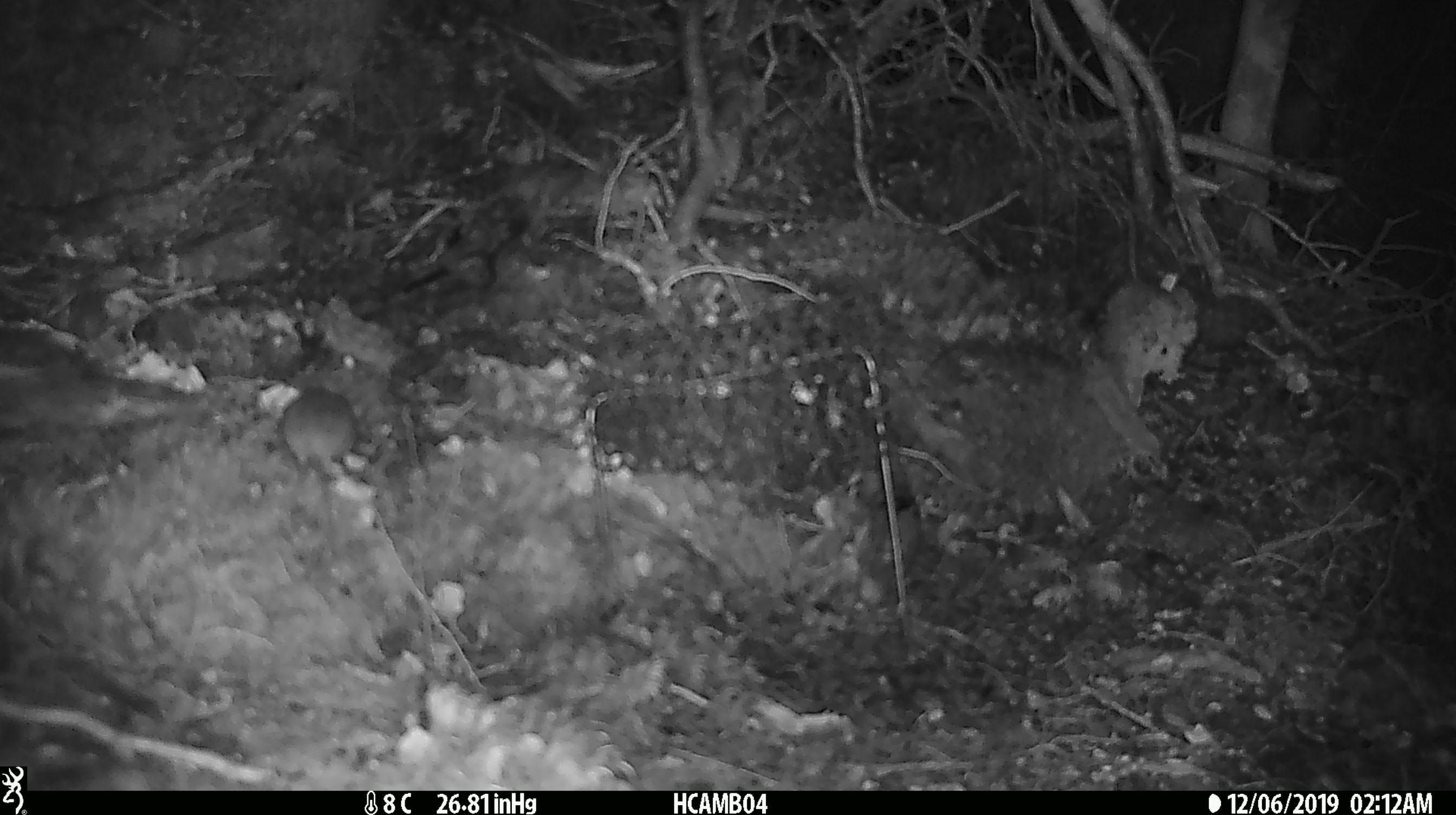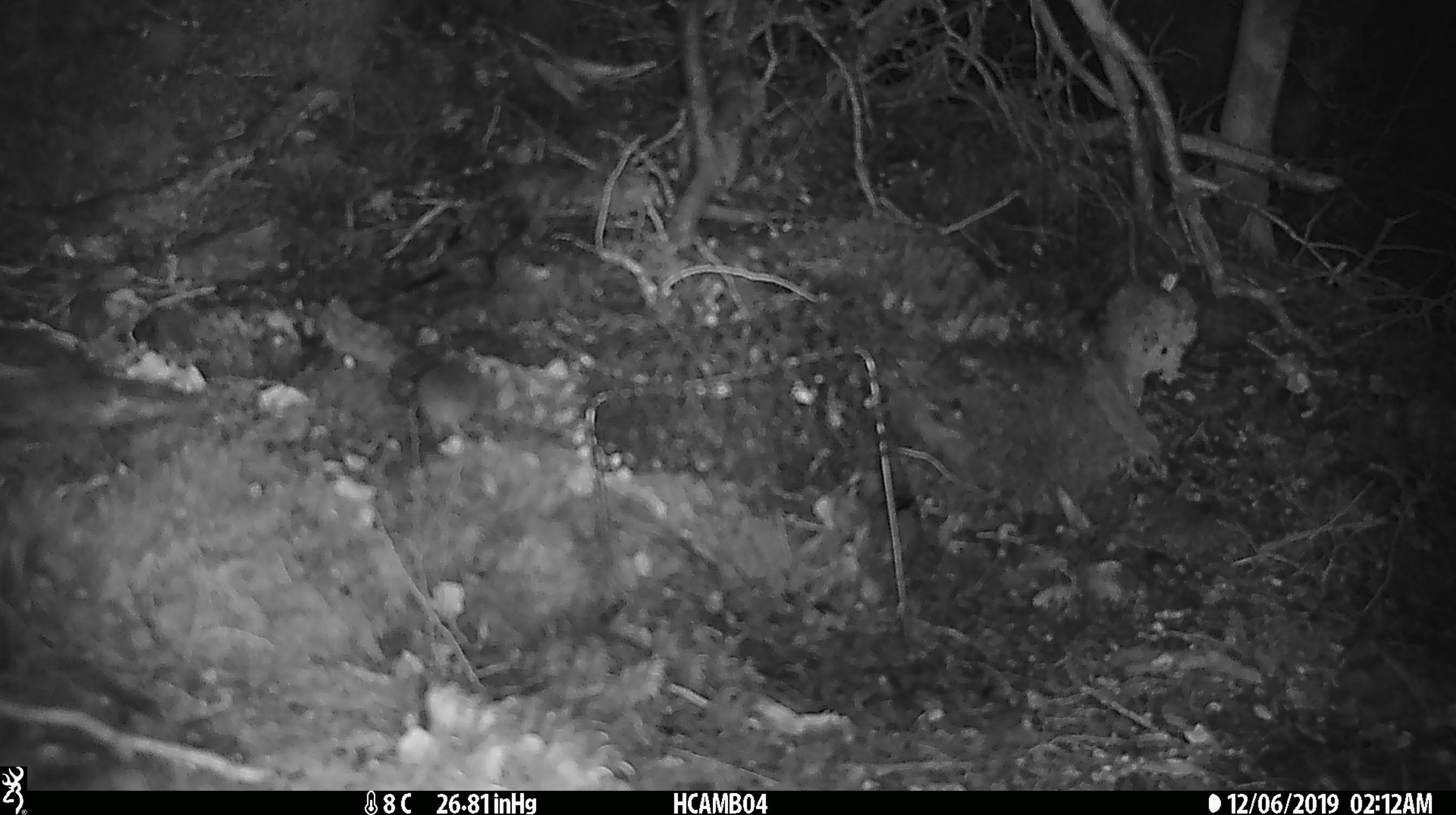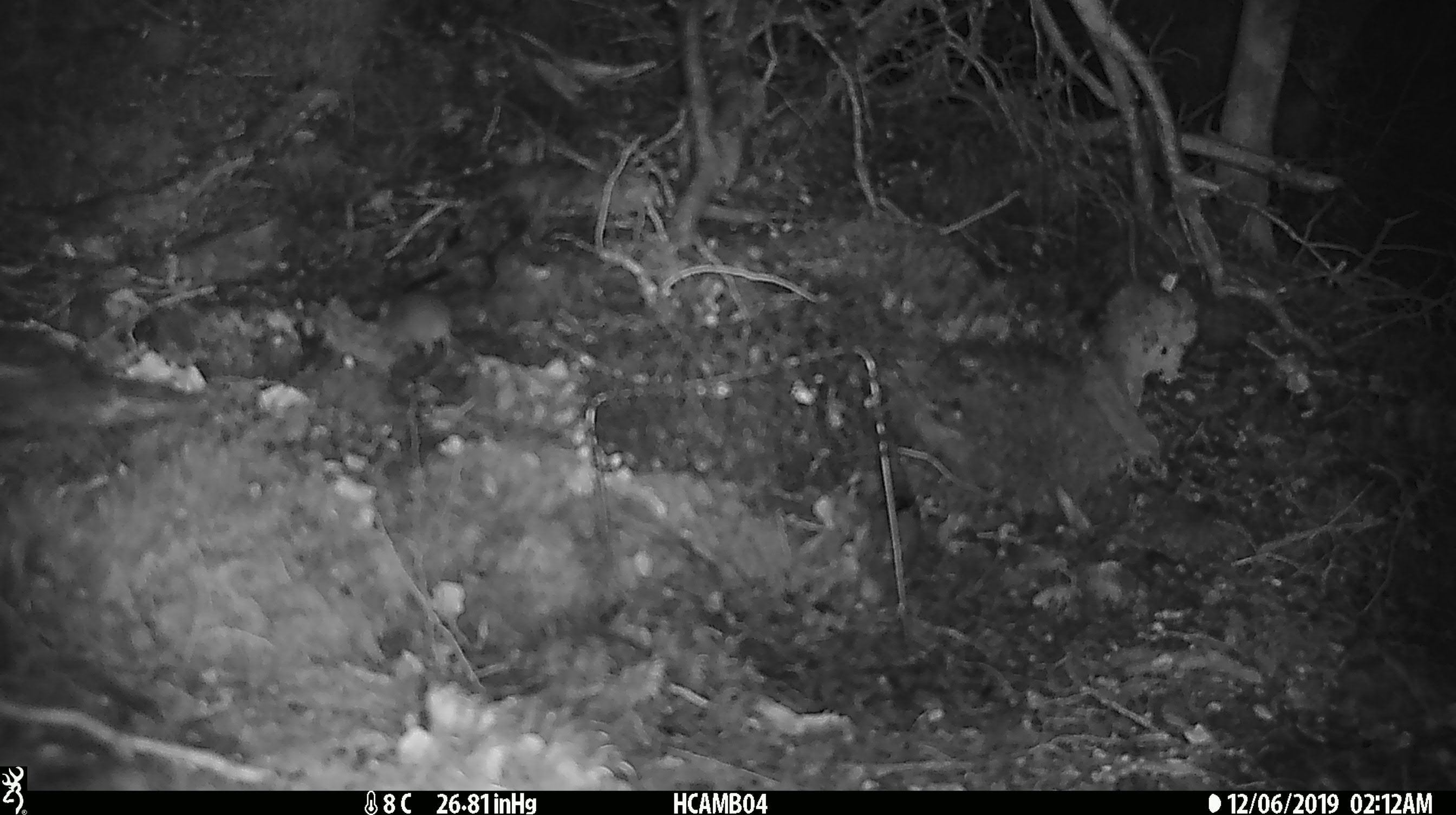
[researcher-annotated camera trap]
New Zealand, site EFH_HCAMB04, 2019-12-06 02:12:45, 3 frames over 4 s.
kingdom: Animalia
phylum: Chordata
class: Mammalia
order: Rodentia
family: Muridae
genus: Mus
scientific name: Mus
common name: mouse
Mouse (Mus).